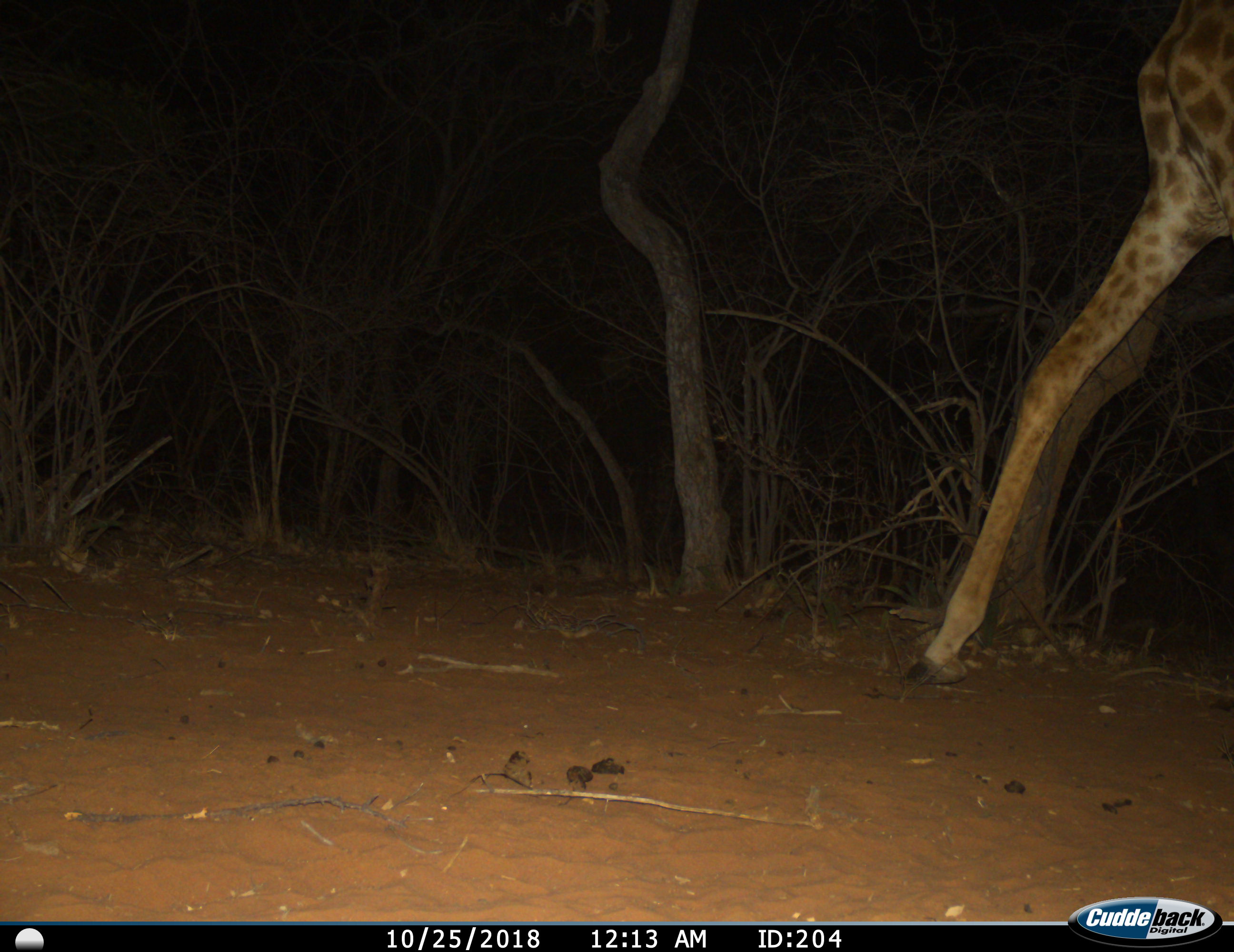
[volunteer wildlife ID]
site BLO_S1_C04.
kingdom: Animalia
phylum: Chordata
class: Mammalia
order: Artiodactyla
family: Giraffidae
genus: Giraffa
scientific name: Giraffa camelopardalis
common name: giraffe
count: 1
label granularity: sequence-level